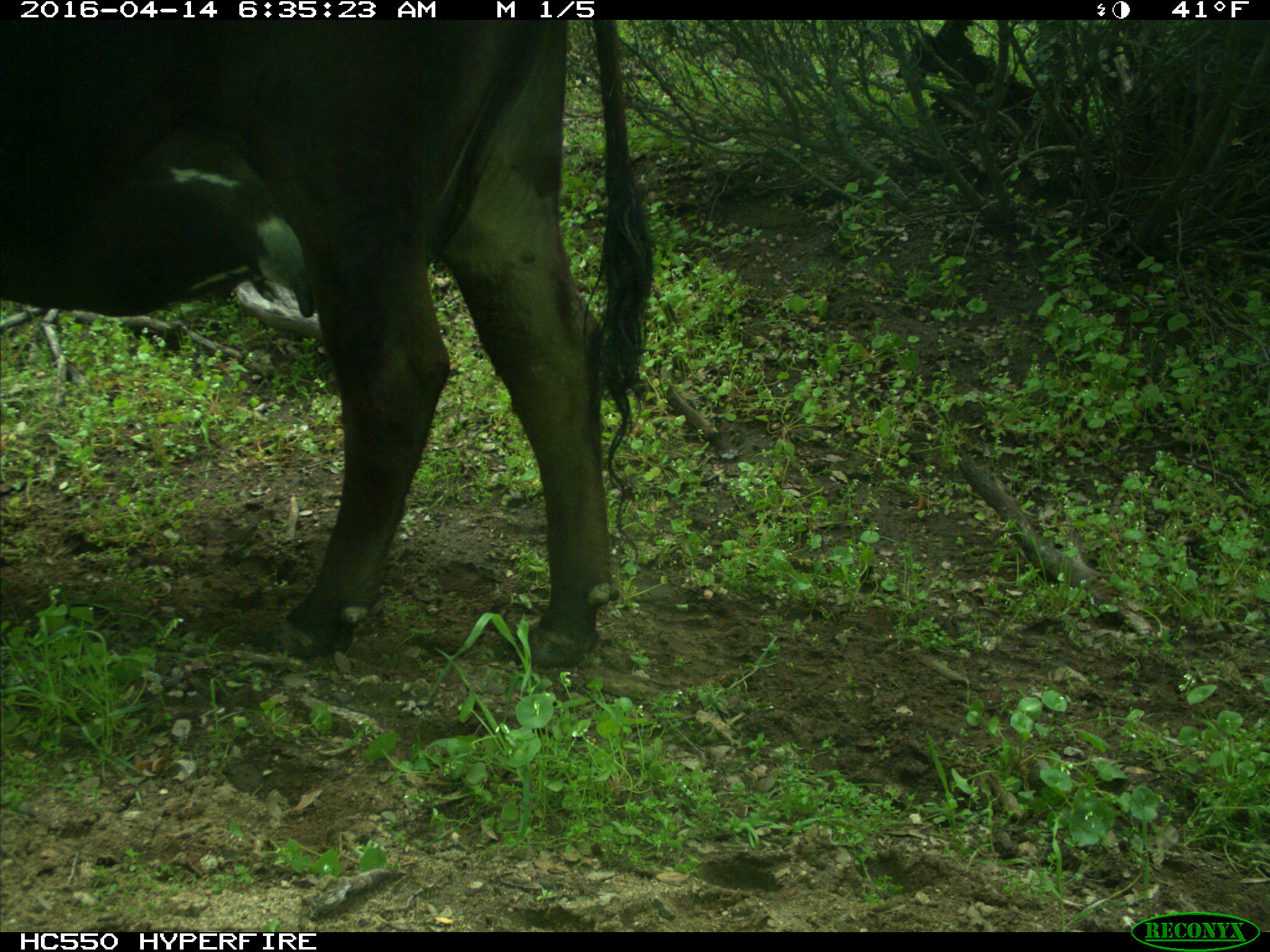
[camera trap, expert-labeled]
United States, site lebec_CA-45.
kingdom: Animalia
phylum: Chordata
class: Mammalia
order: Artiodactyla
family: Bovidae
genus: Bos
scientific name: Bos taurus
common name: domestic cow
Bos taurus (domestic cow).